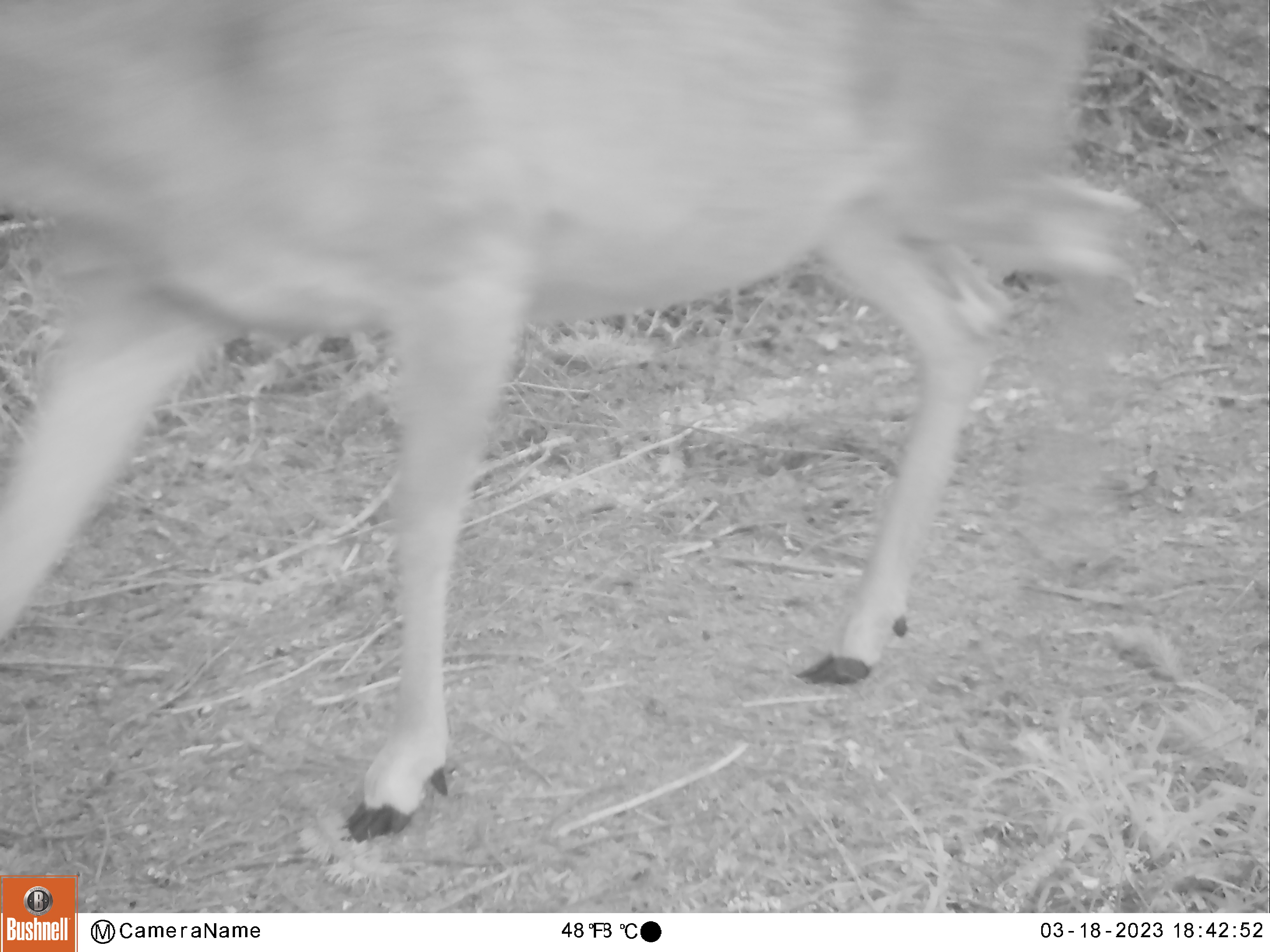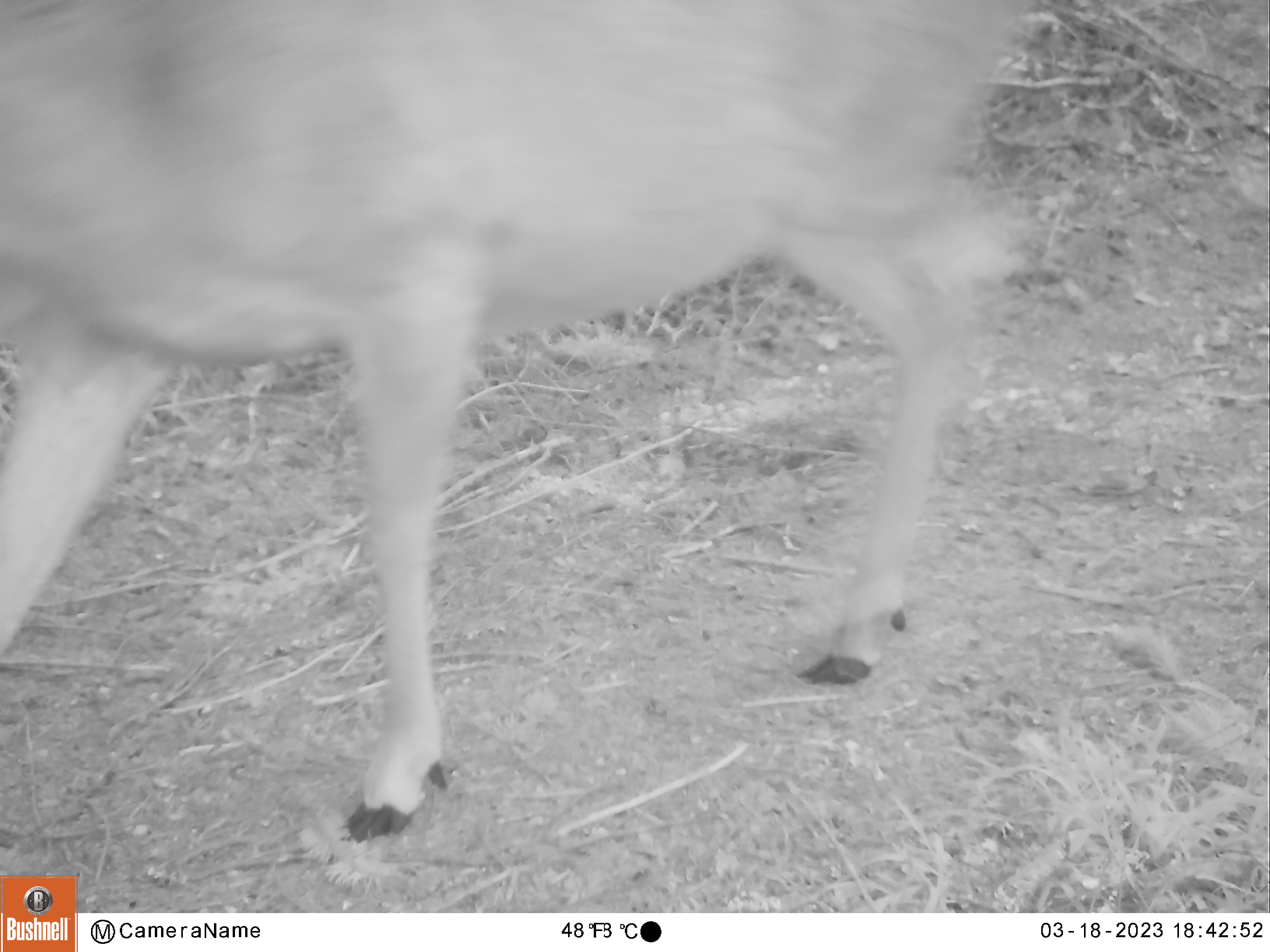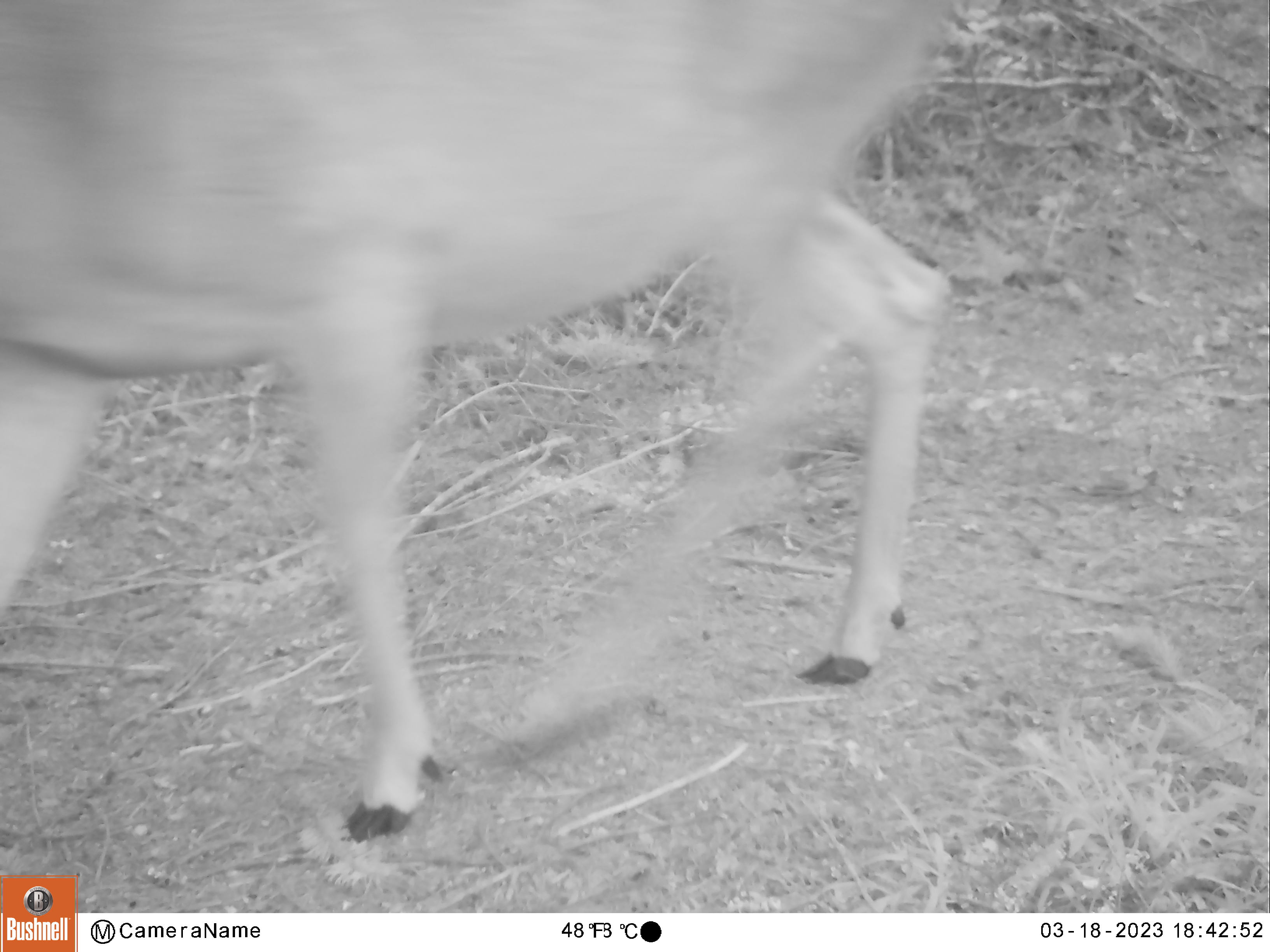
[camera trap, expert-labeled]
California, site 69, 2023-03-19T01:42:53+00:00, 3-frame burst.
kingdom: Animalia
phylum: Chordata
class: Mammalia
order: Artiodactyla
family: Cervidae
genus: Odocoileus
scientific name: Odocoileus hemionus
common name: mule deer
Mule deer (Odocoileus hemionus).